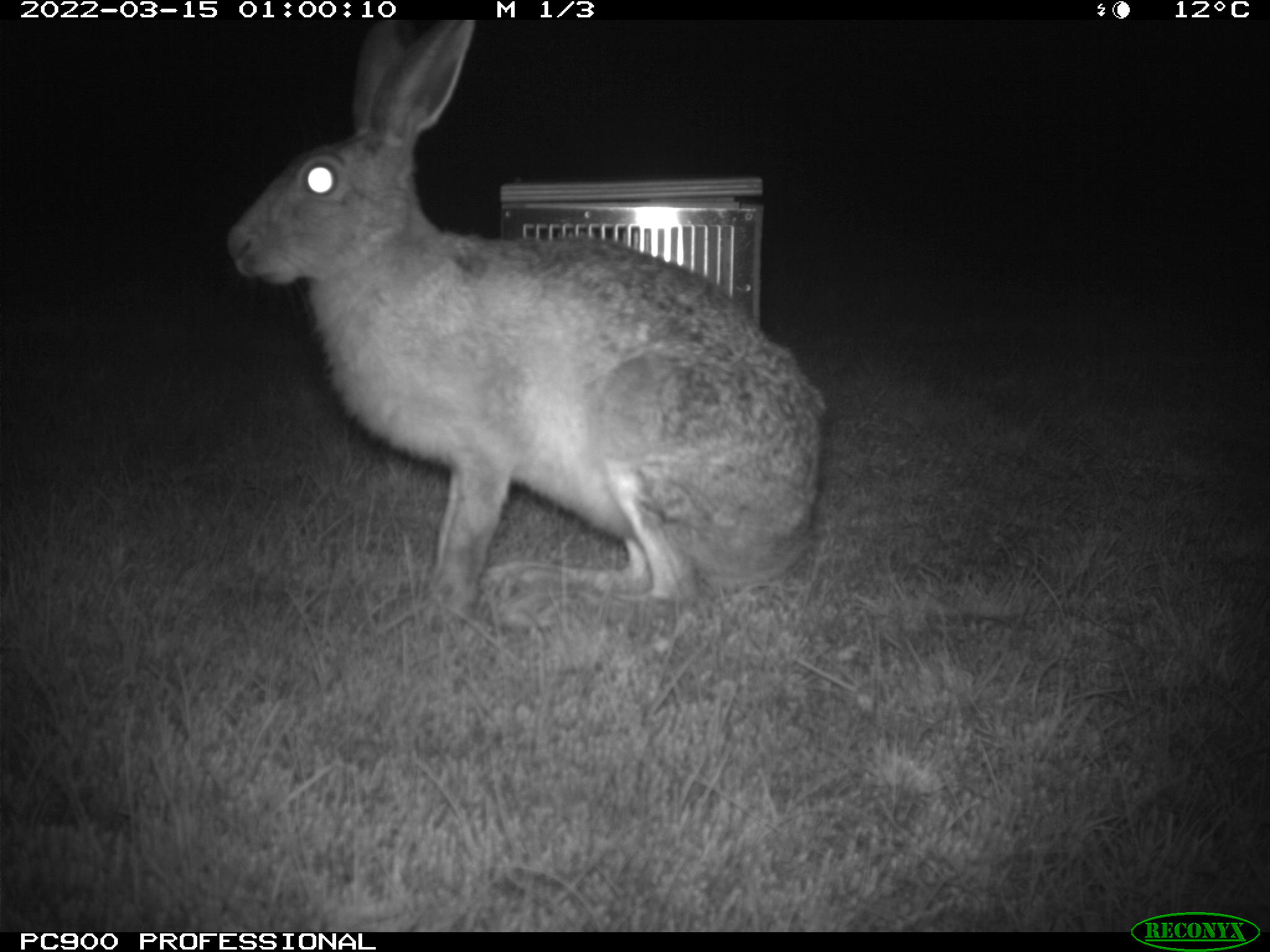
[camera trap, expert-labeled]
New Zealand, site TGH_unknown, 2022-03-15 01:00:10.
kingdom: Animalia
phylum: Chordata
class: Mammalia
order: Lagomorpha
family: Leporidae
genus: Lepus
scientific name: Lepus europaeus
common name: brown hare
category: hare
Hare (brown hare) (Lepus europaeus).